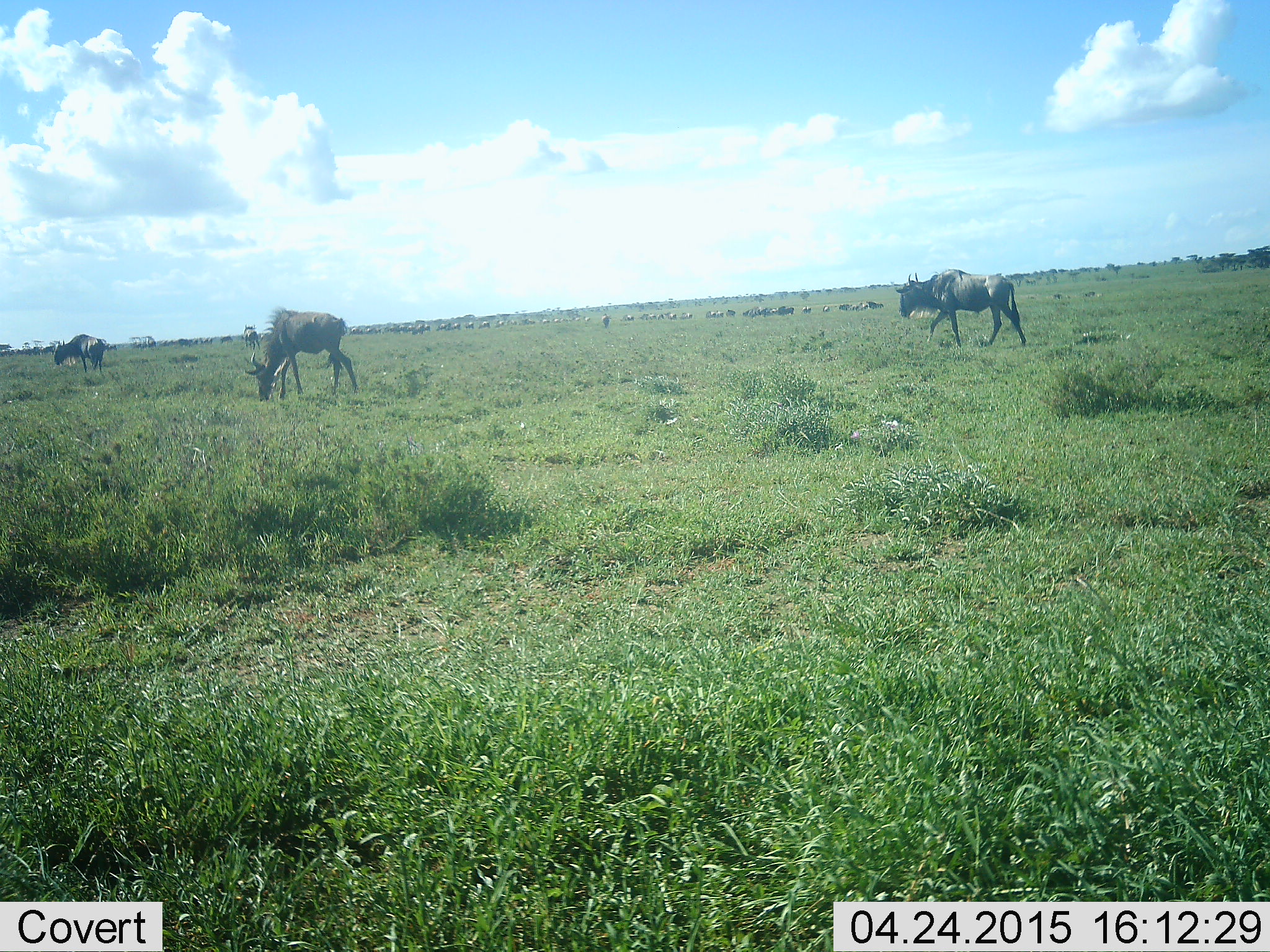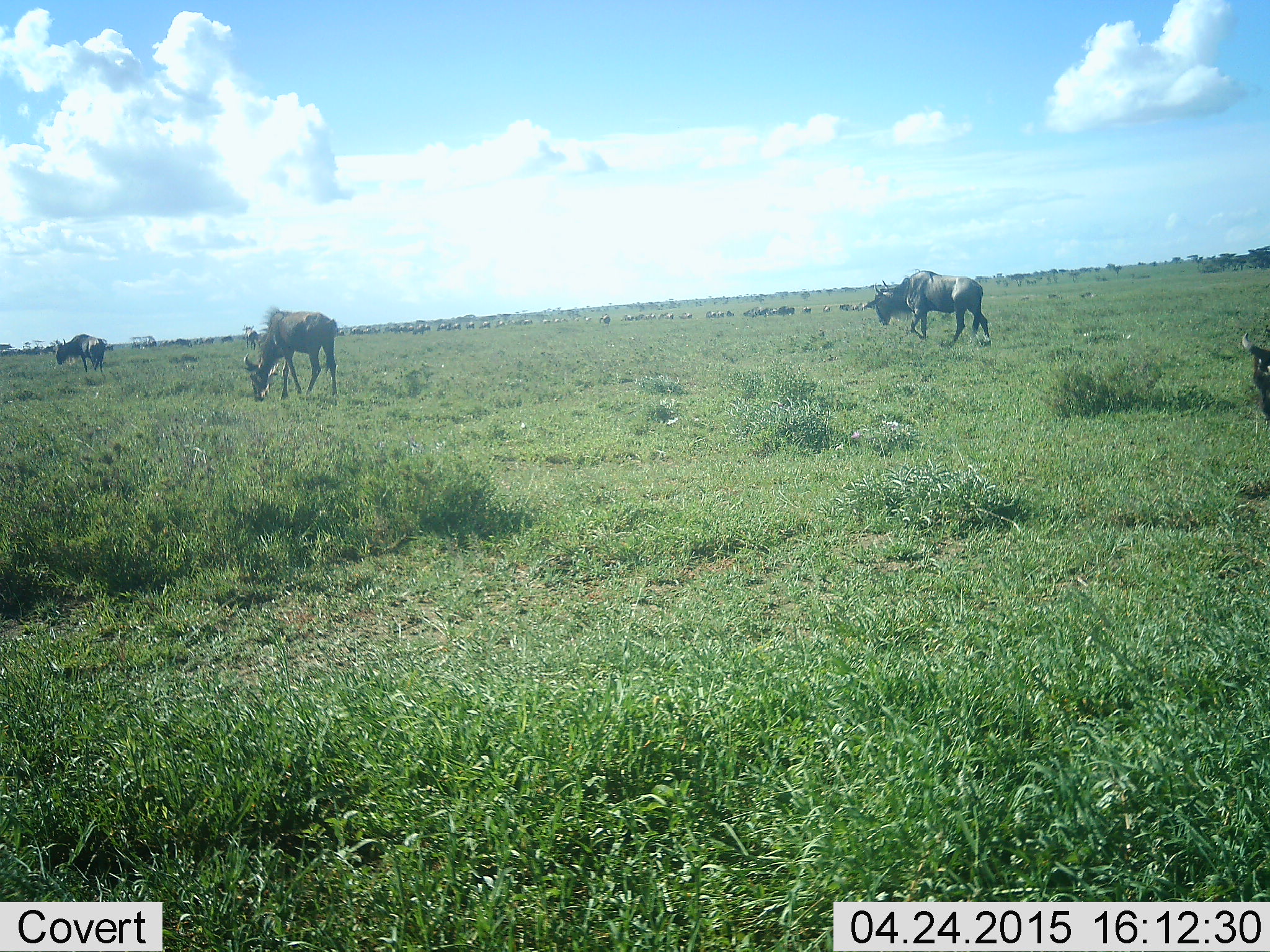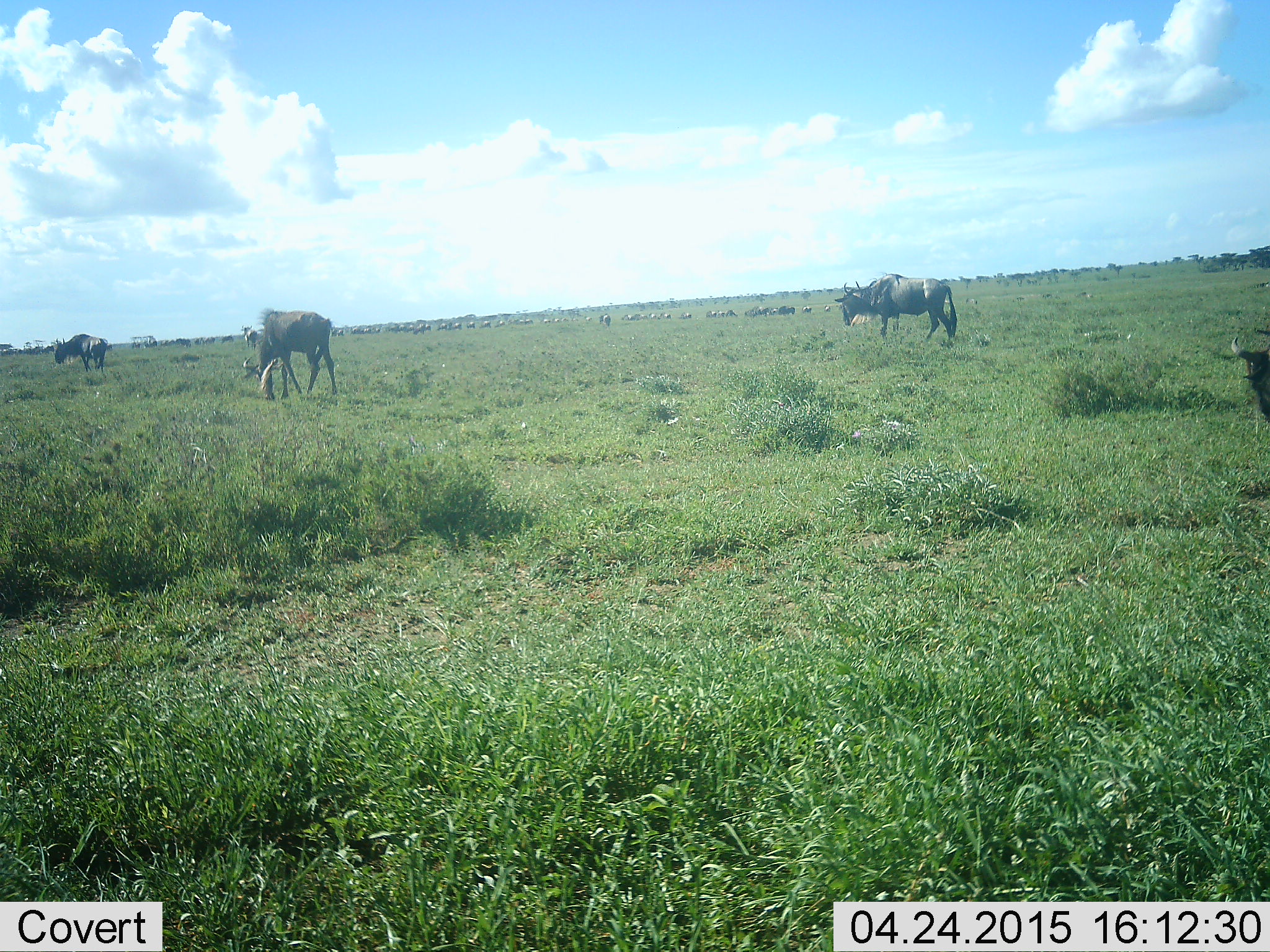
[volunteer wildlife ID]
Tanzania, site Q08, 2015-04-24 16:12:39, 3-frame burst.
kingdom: Animalia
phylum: Chordata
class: Mammalia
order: Artiodactyla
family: Bovidae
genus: Connochaetes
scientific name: Connochaetes taurinus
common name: blue wildebeest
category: wildebeest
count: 4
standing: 55%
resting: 9%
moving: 82%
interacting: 9%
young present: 9%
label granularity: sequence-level